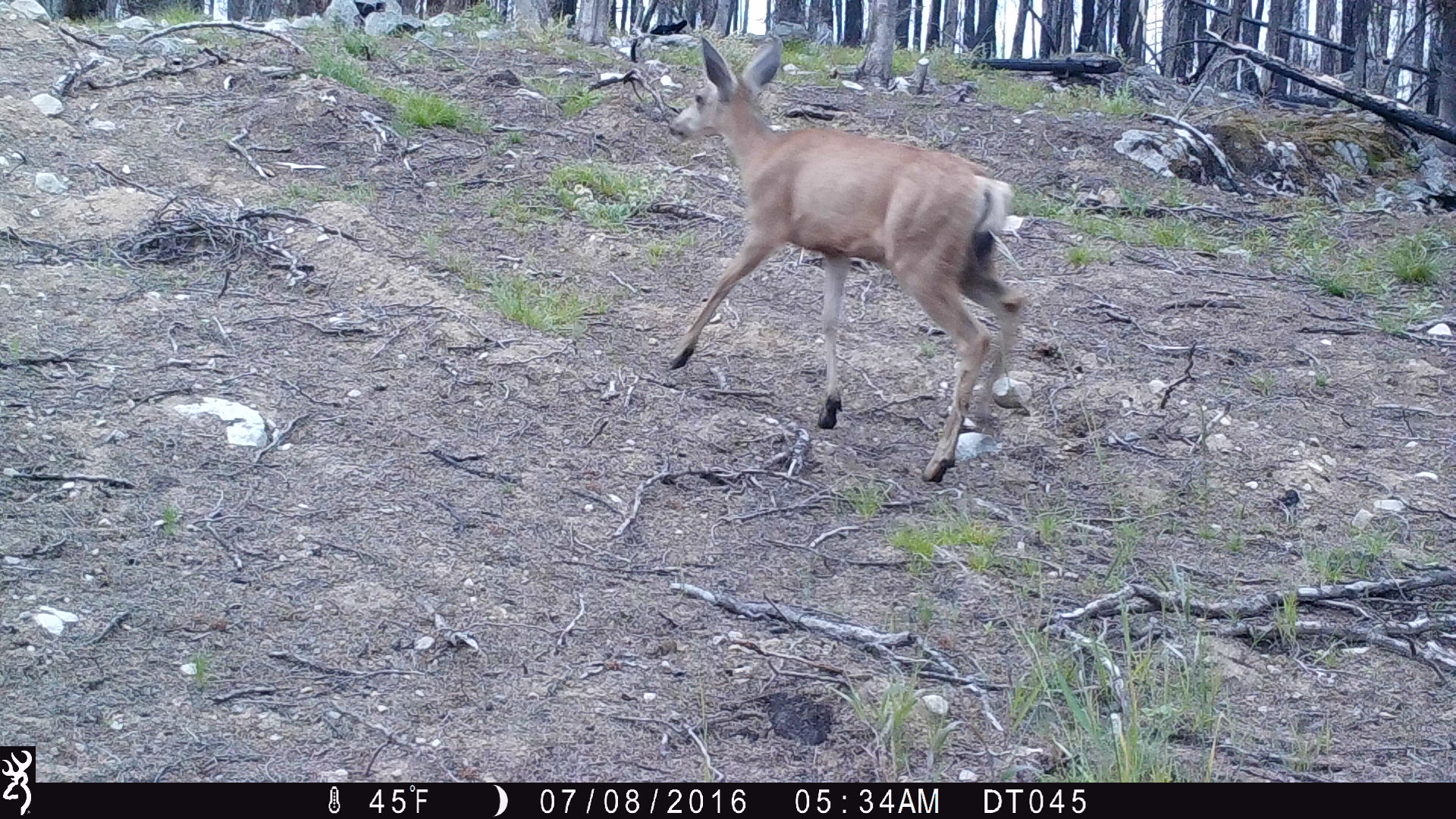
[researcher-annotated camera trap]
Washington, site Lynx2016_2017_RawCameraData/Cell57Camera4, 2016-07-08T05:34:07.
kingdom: Animalia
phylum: Chordata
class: Mammalia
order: Artiodactyla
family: Cervidae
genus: Odocoileus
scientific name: Odocoileus hemionus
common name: mule deer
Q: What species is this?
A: Odocoileus hemionus (mule deer).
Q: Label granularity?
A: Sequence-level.